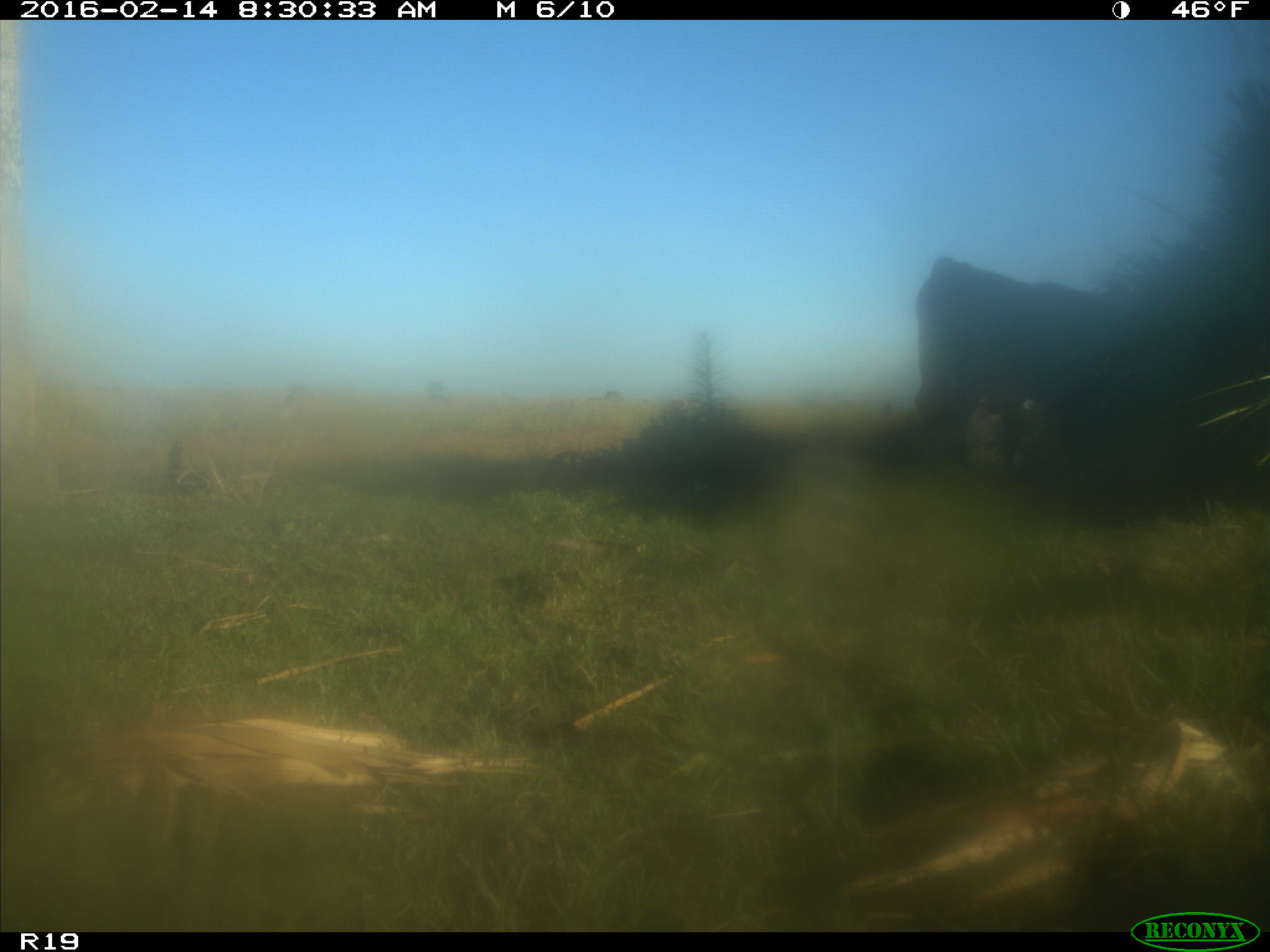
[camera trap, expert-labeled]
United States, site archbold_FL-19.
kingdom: Animalia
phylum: Chordata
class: Mammalia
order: Artiodactyla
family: Bovidae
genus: Bos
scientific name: Bos taurus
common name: domestic cow